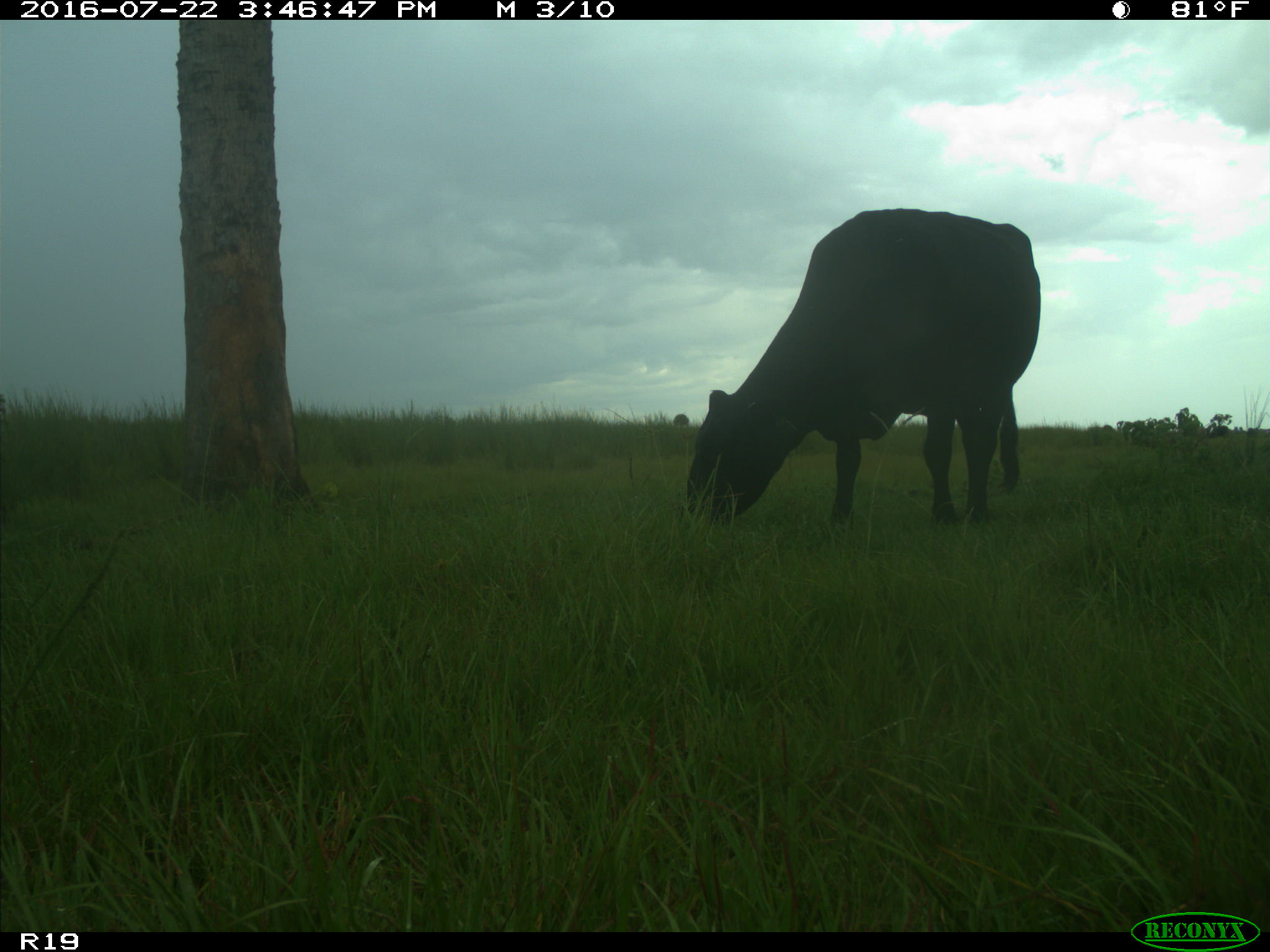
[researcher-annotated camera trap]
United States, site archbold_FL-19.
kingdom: Animalia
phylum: Chordata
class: Mammalia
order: Artiodactyla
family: Bovidae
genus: Bos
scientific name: Bos taurus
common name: domestic cow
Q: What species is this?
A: Bos taurus (domestic cow).